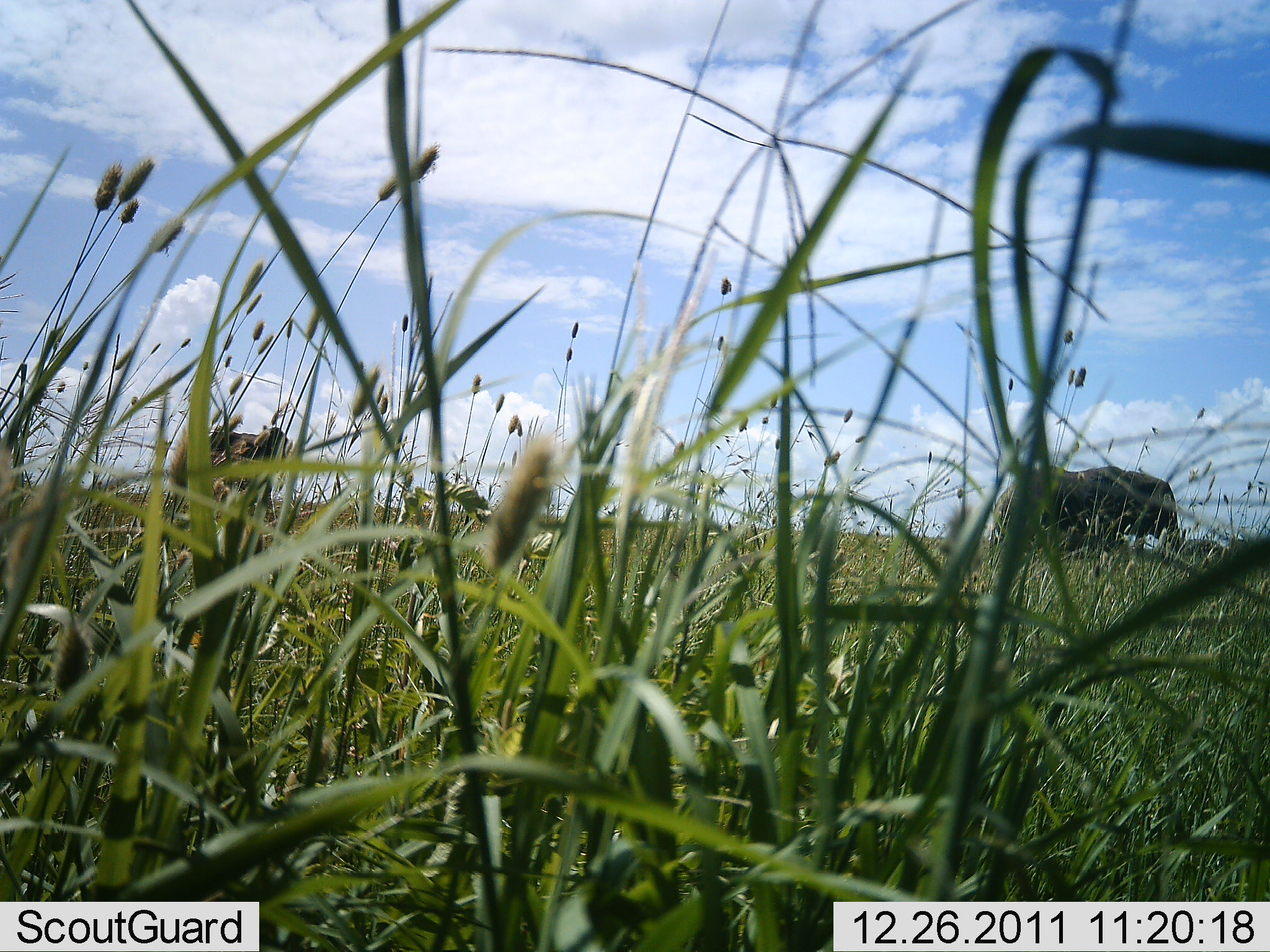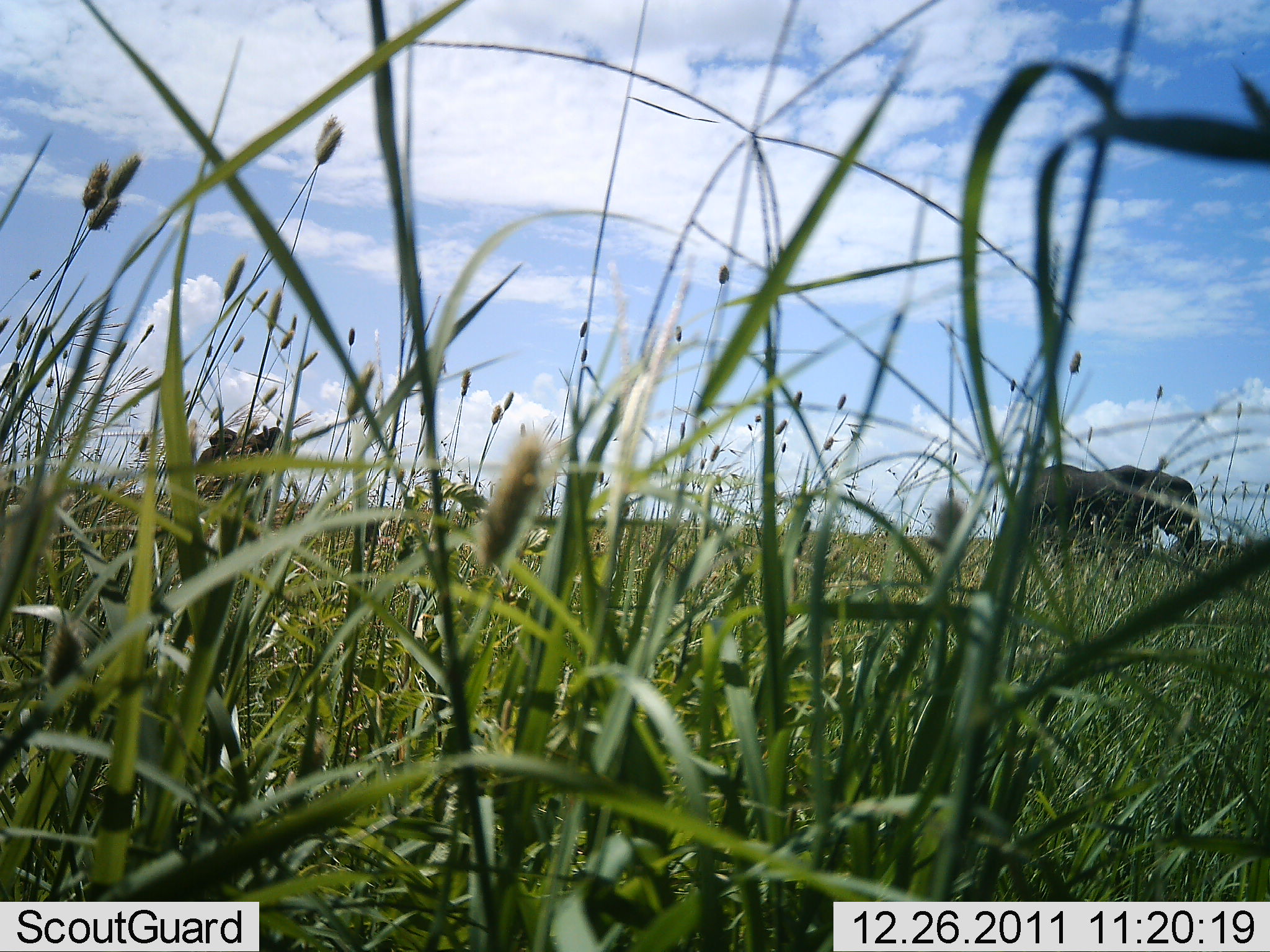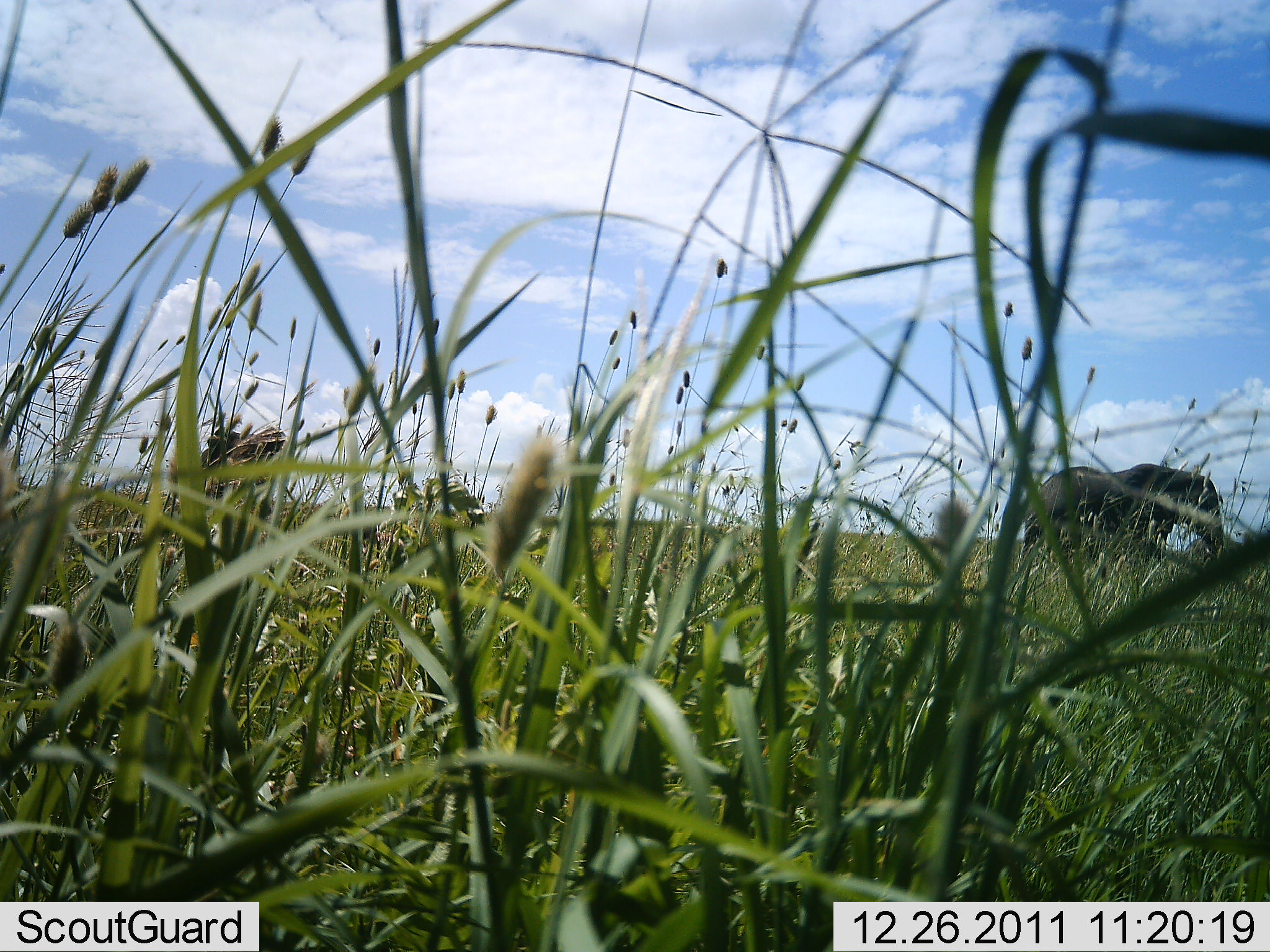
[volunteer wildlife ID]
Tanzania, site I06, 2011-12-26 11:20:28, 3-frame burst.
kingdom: Animalia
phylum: Chordata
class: Mammalia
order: Proboscidea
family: Elephantidae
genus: Loxodonta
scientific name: Loxodonta africana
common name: african bush elephant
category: elephant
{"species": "elephant (african bush elephant) (Loxodonta africana)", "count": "2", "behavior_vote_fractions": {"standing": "50%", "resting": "0%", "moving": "90%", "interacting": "0%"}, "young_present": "0%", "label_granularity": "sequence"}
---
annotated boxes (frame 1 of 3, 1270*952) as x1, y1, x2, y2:
animal: 991, 467, 1182, 564; 182, 427, 296, 496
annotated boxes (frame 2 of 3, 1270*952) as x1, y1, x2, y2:
animal: 1031, 463, 1201, 570; 196, 427, 286, 488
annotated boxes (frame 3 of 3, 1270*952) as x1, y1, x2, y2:
animal: 1023, 463, 1224, 571; 202, 424, 287, 473